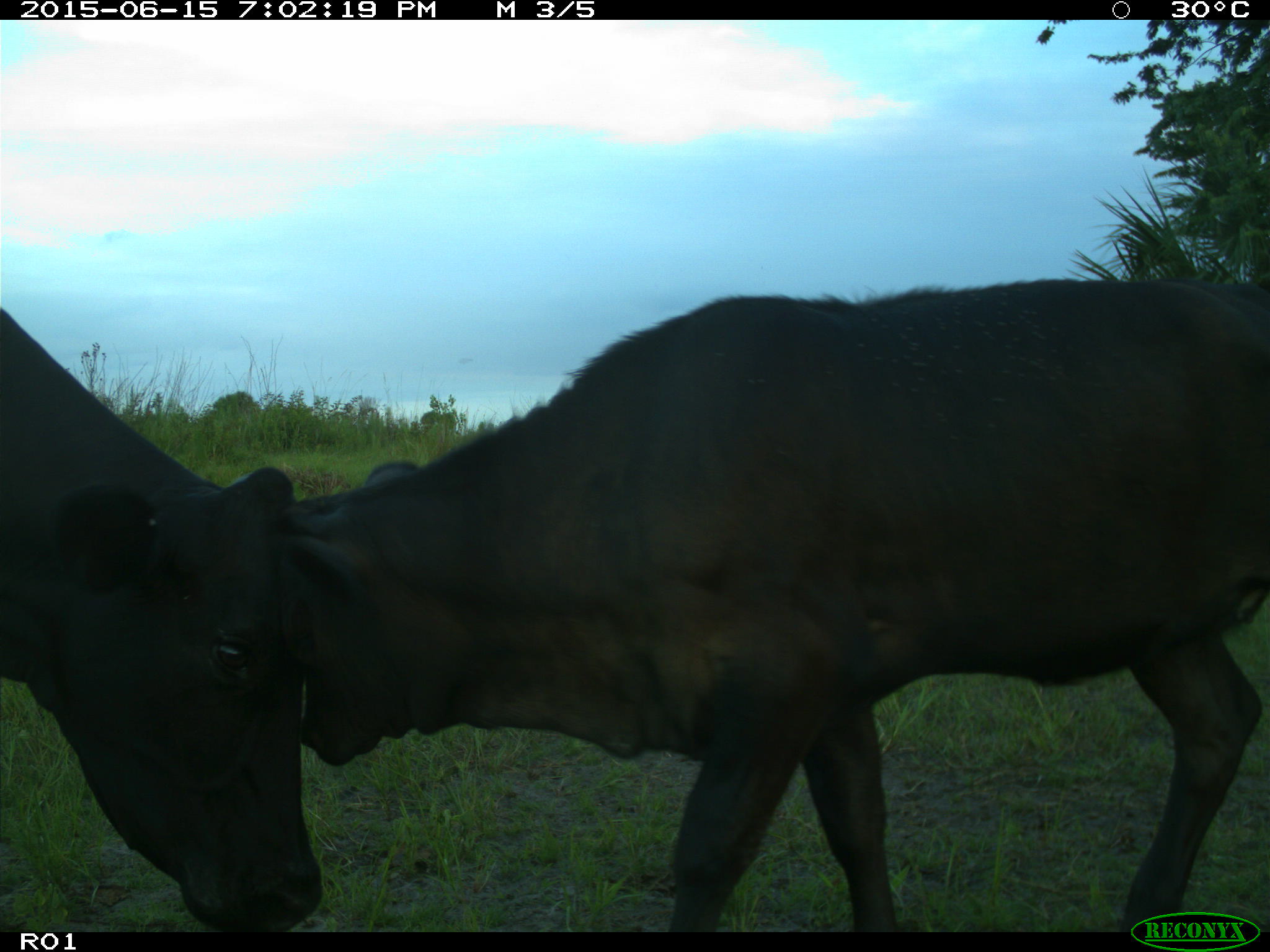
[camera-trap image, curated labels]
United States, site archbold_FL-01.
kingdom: Animalia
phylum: Chordata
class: Mammalia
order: Artiodactyla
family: Bovidae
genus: Bos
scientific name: Bos taurus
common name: domestic cow